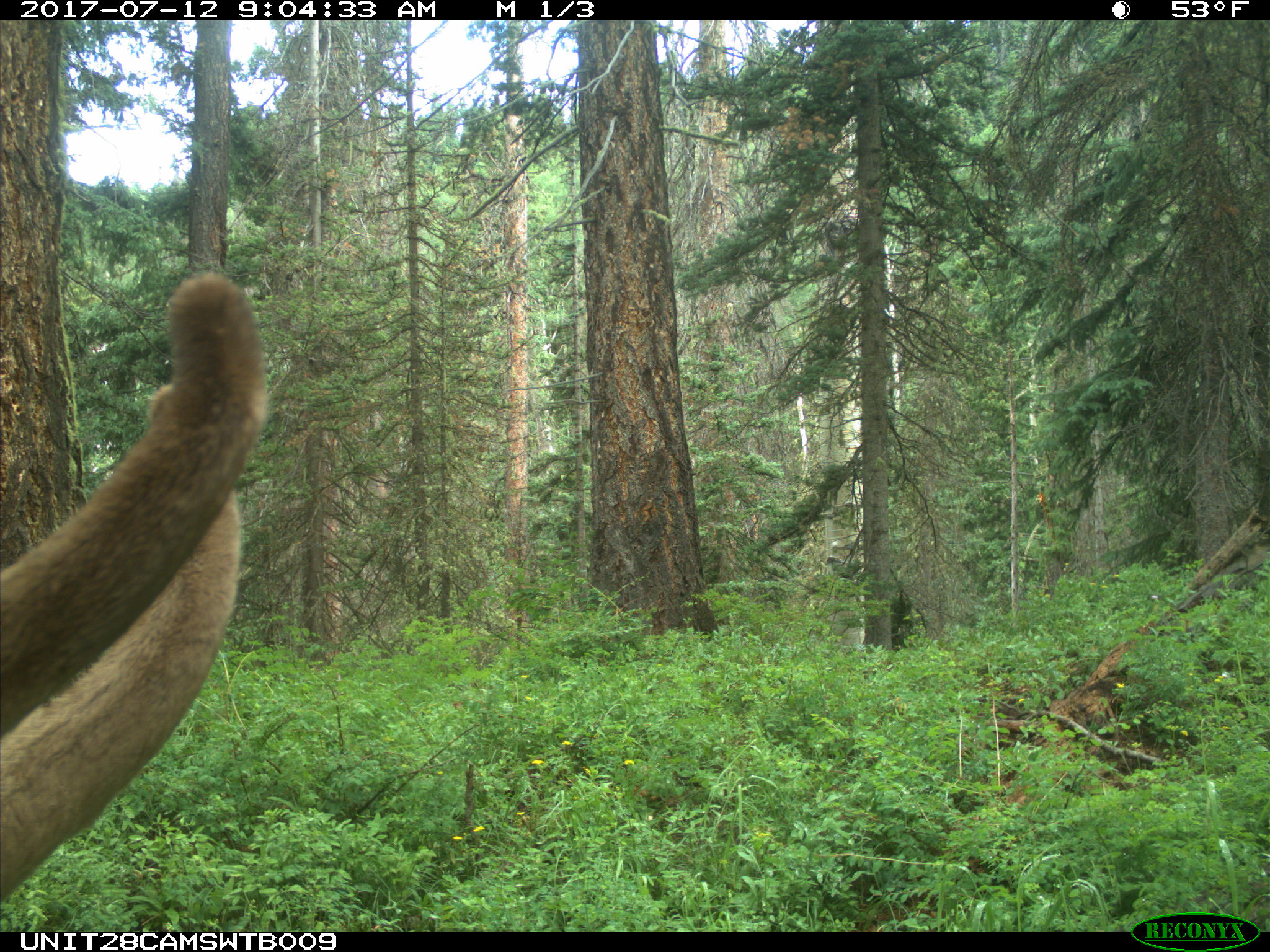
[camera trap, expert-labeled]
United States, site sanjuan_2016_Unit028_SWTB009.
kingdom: Animalia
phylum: Chordata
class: Mammalia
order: Artiodactyla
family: Cervidae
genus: Cervus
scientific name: Cervus elaphus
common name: red deer